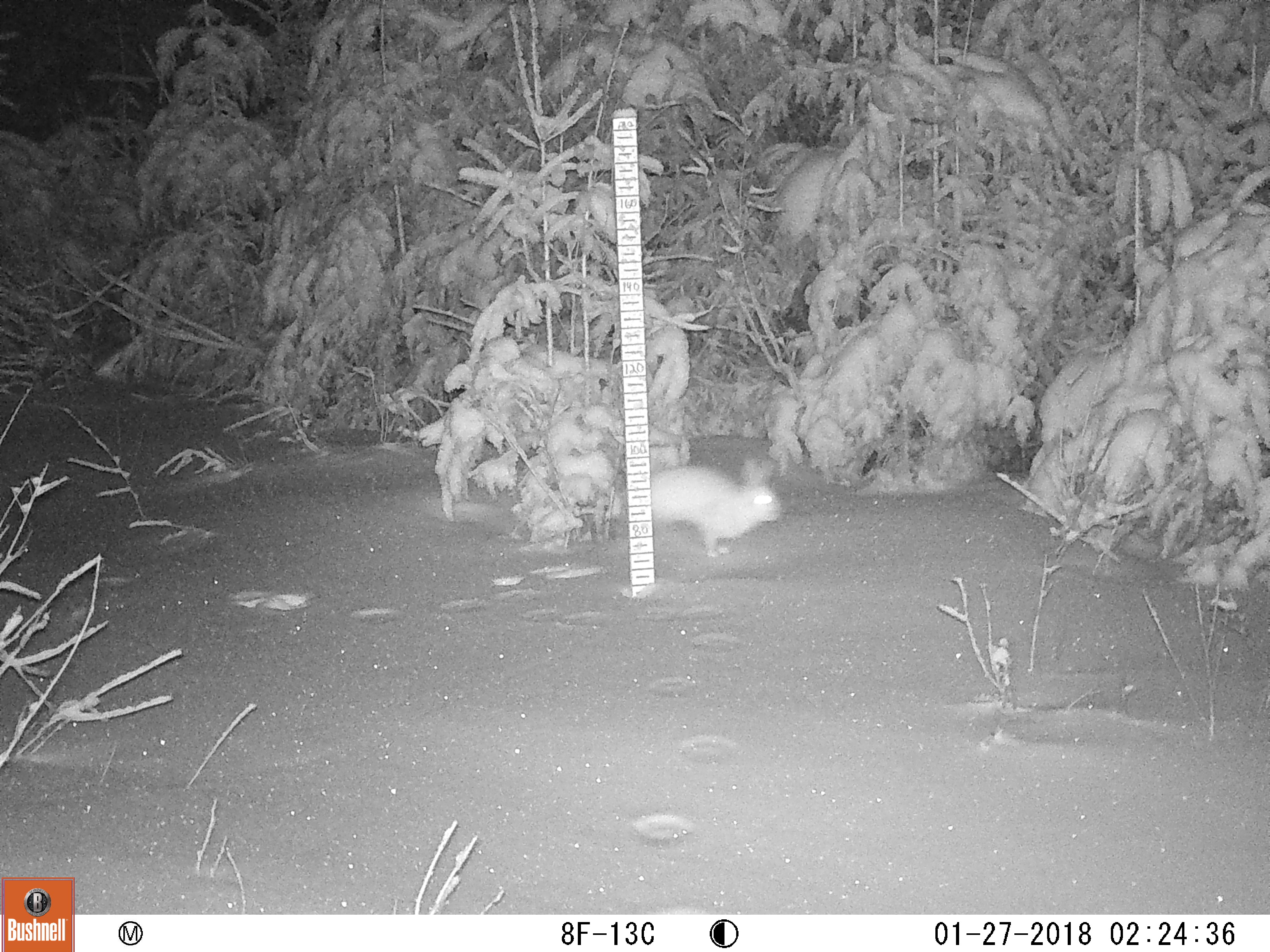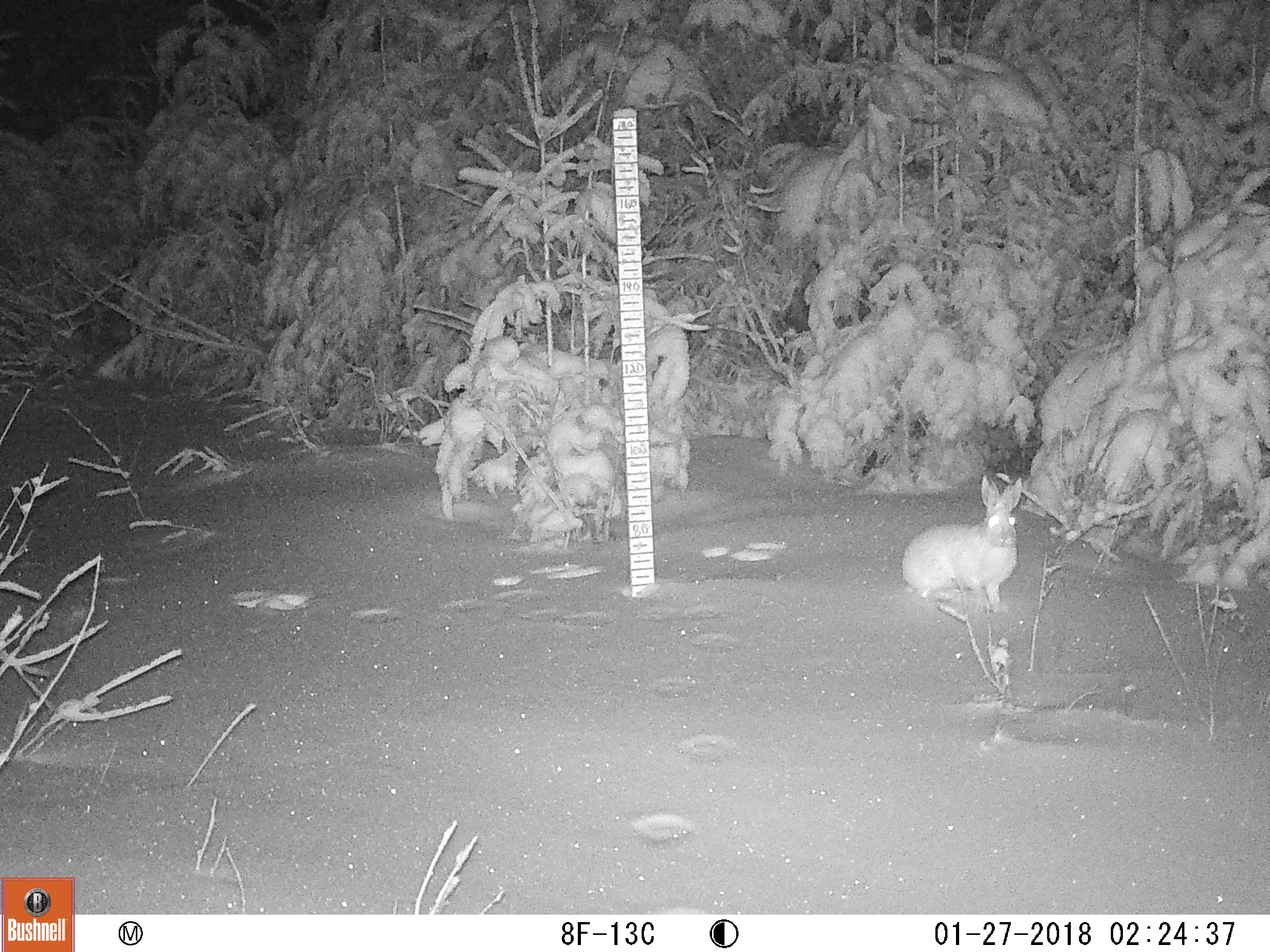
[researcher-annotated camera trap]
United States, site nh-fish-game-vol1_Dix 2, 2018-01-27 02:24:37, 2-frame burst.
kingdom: Animalia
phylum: Chordata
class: Mammalia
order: Lagomorpha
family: Leporidae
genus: Lepus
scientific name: Lepus americanus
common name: snowshoe hare